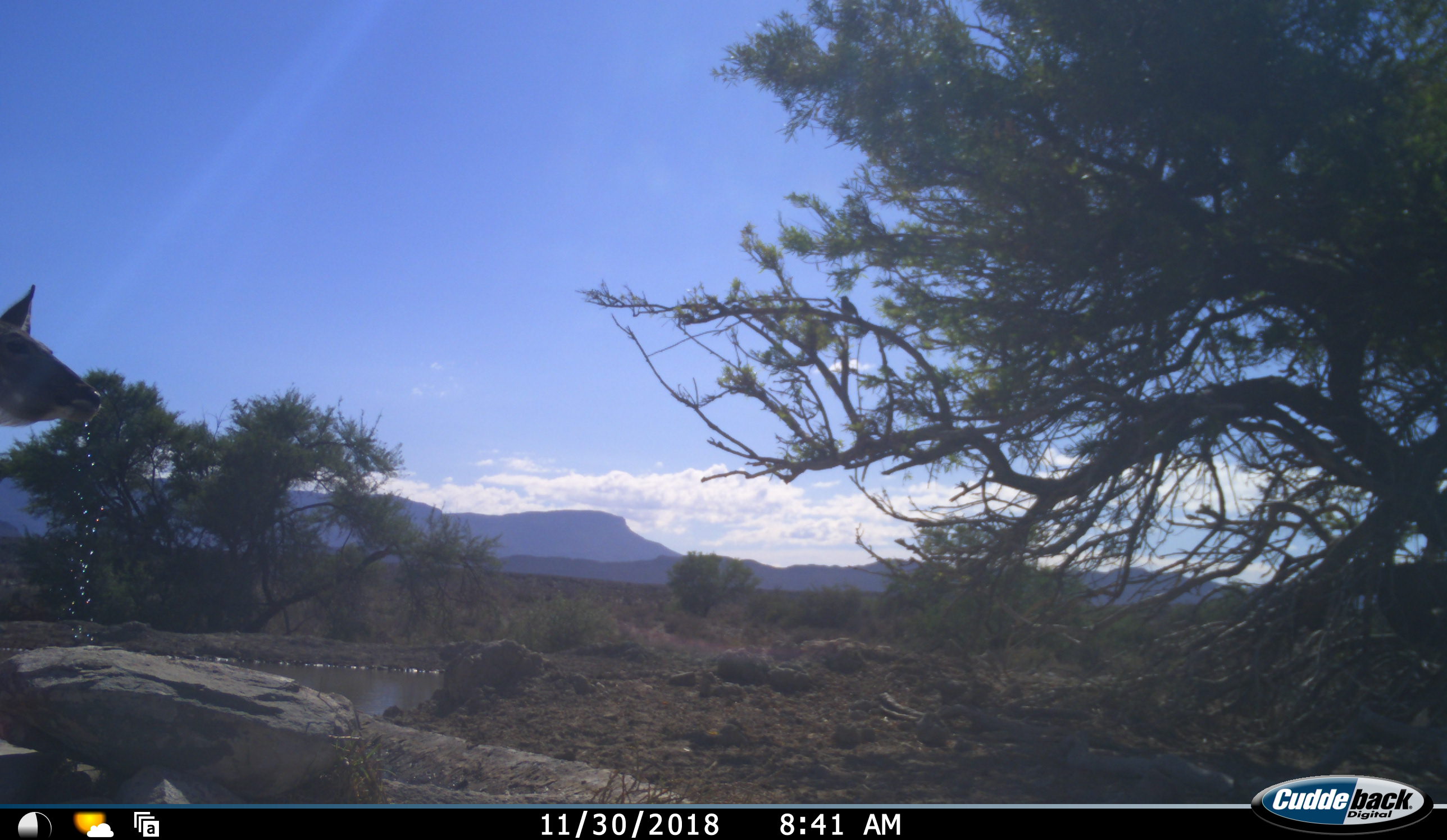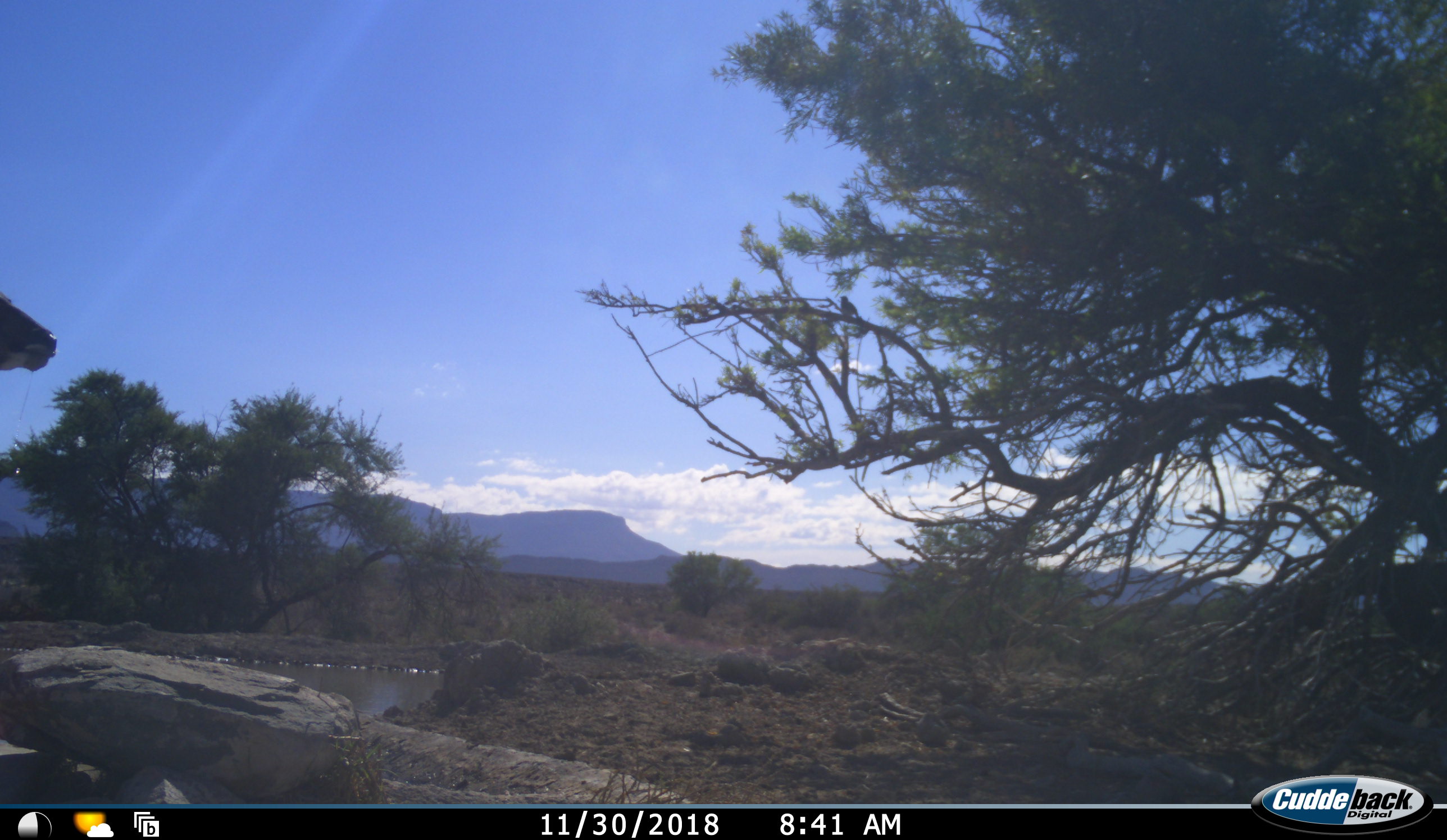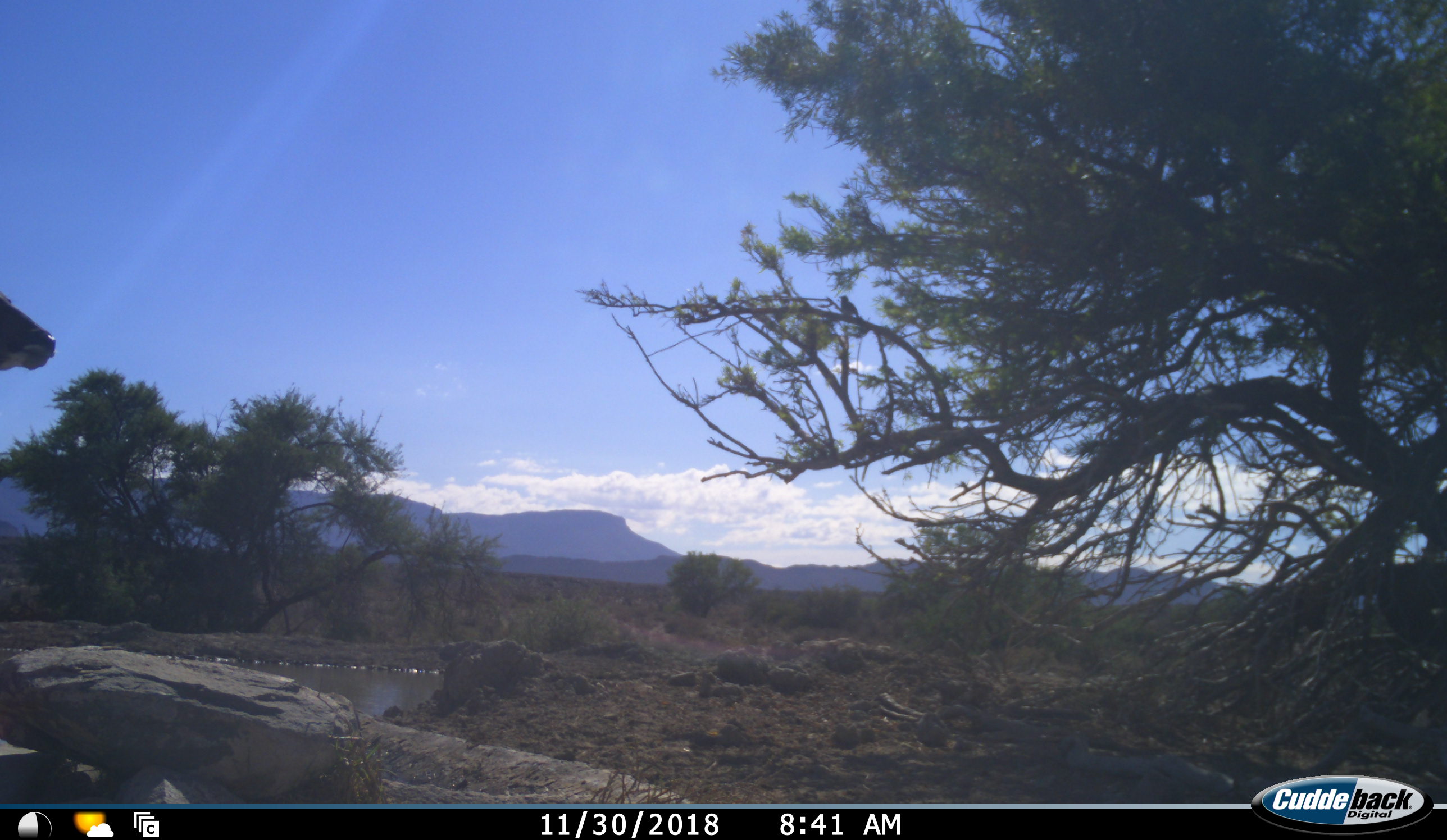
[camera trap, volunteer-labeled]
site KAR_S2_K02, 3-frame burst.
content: unidentified animal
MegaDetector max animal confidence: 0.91